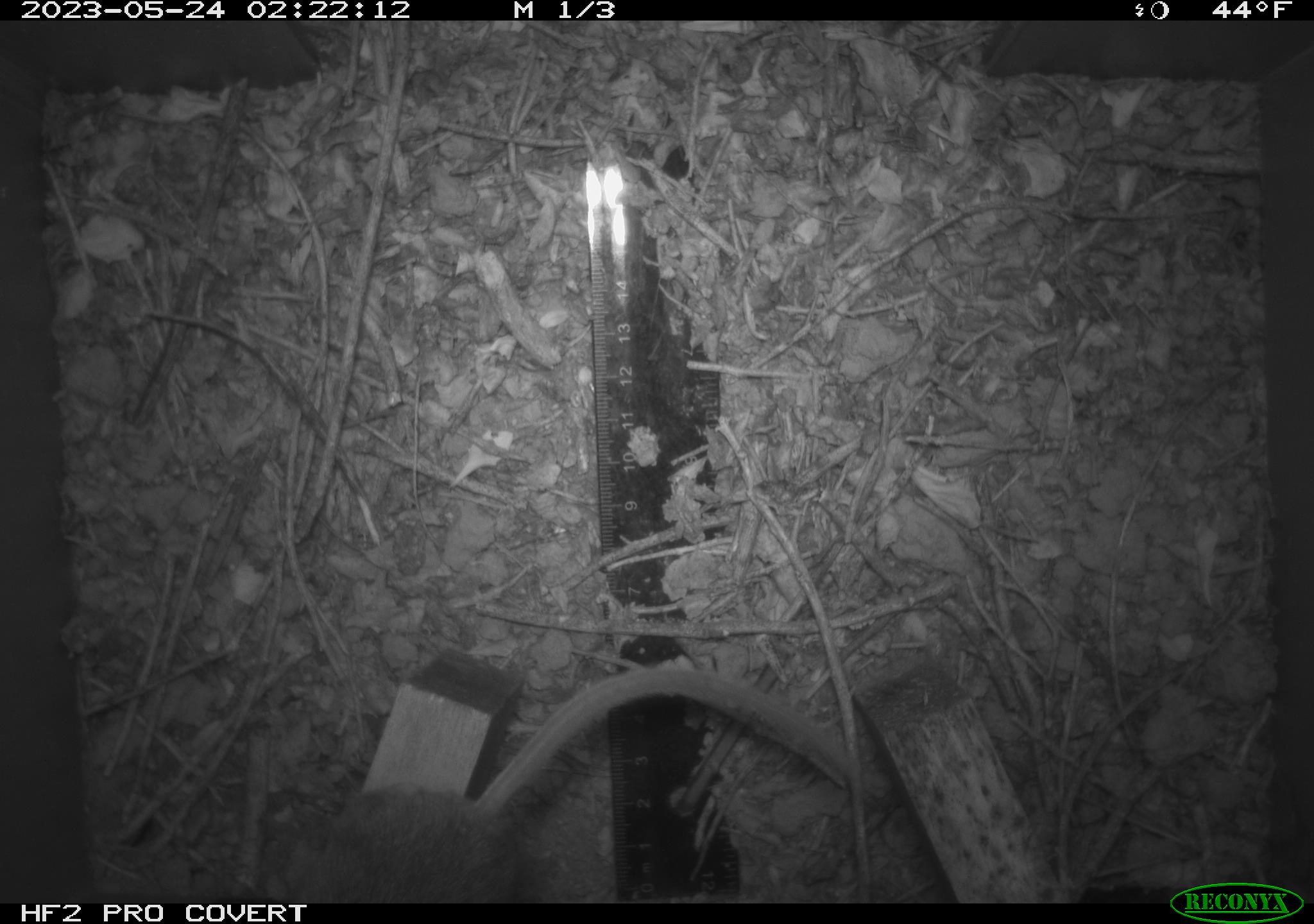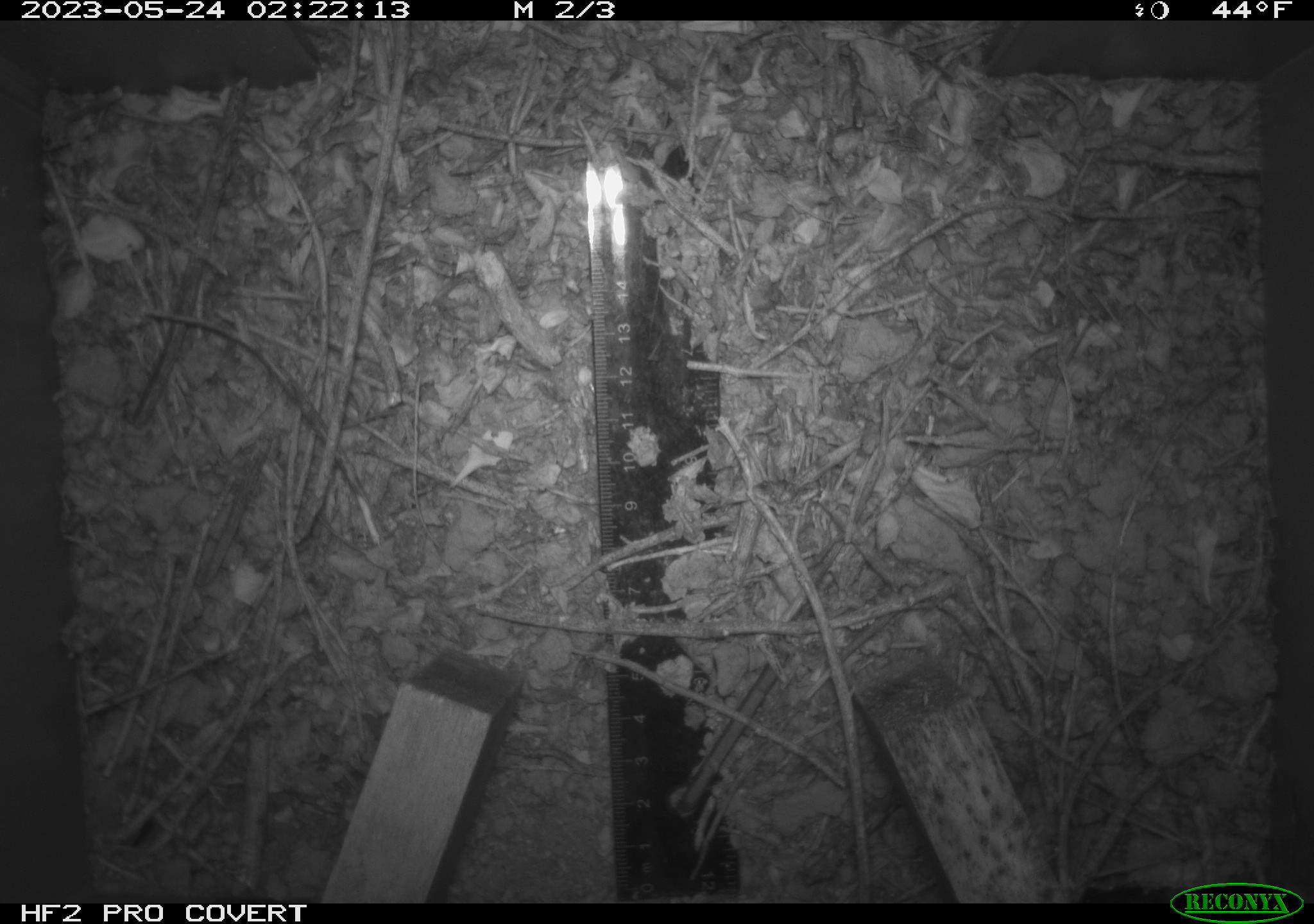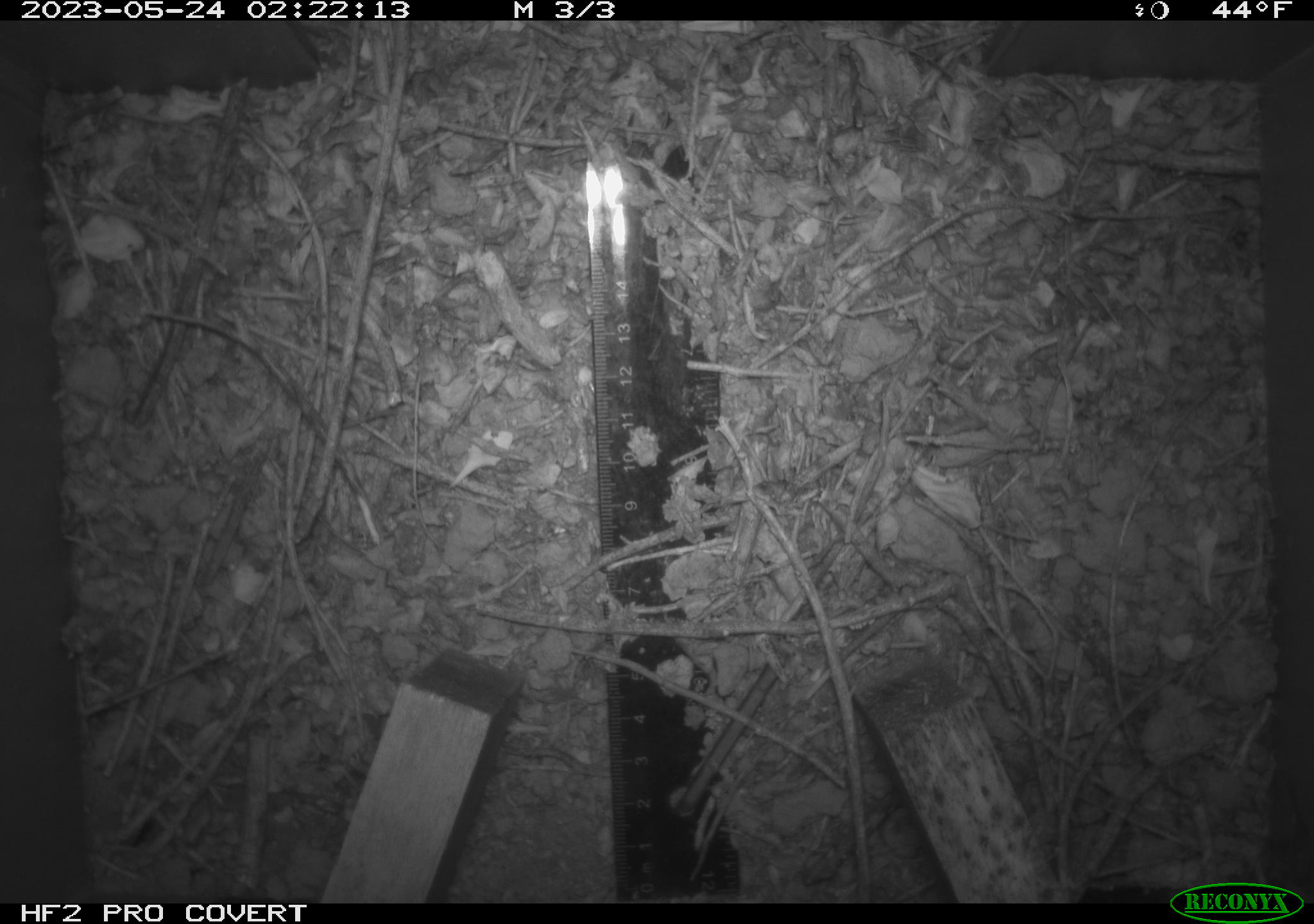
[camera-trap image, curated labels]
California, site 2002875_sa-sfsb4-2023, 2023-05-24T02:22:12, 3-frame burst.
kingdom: Animalia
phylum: Chordata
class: Mammalia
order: Rodentia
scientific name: Rodentia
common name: mouse species